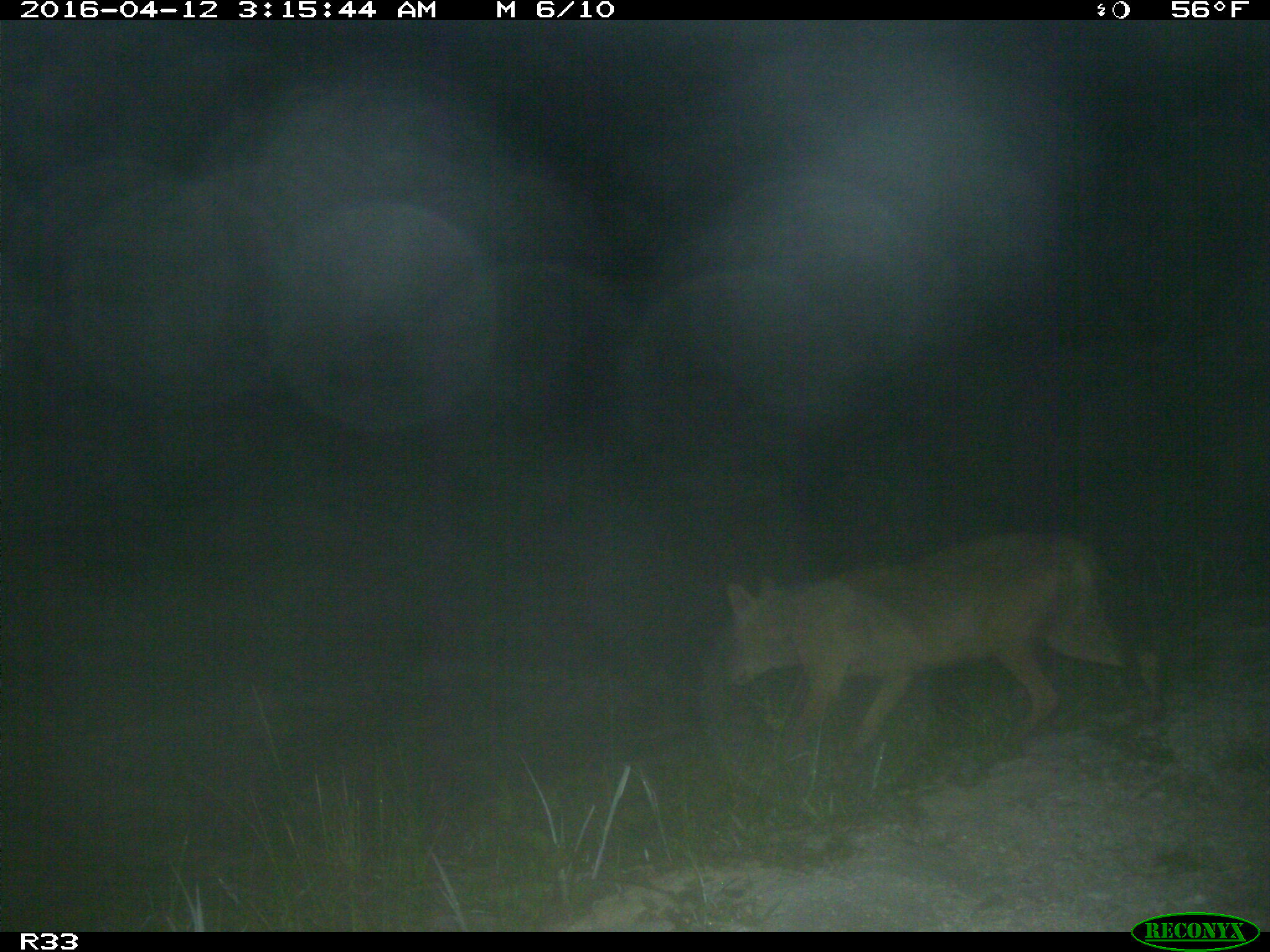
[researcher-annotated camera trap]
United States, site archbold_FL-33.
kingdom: Animalia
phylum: Chordata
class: Mammalia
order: Carnivora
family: Canidae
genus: Canis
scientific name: Canis latrans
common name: coyote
Canis latrans (coyote).